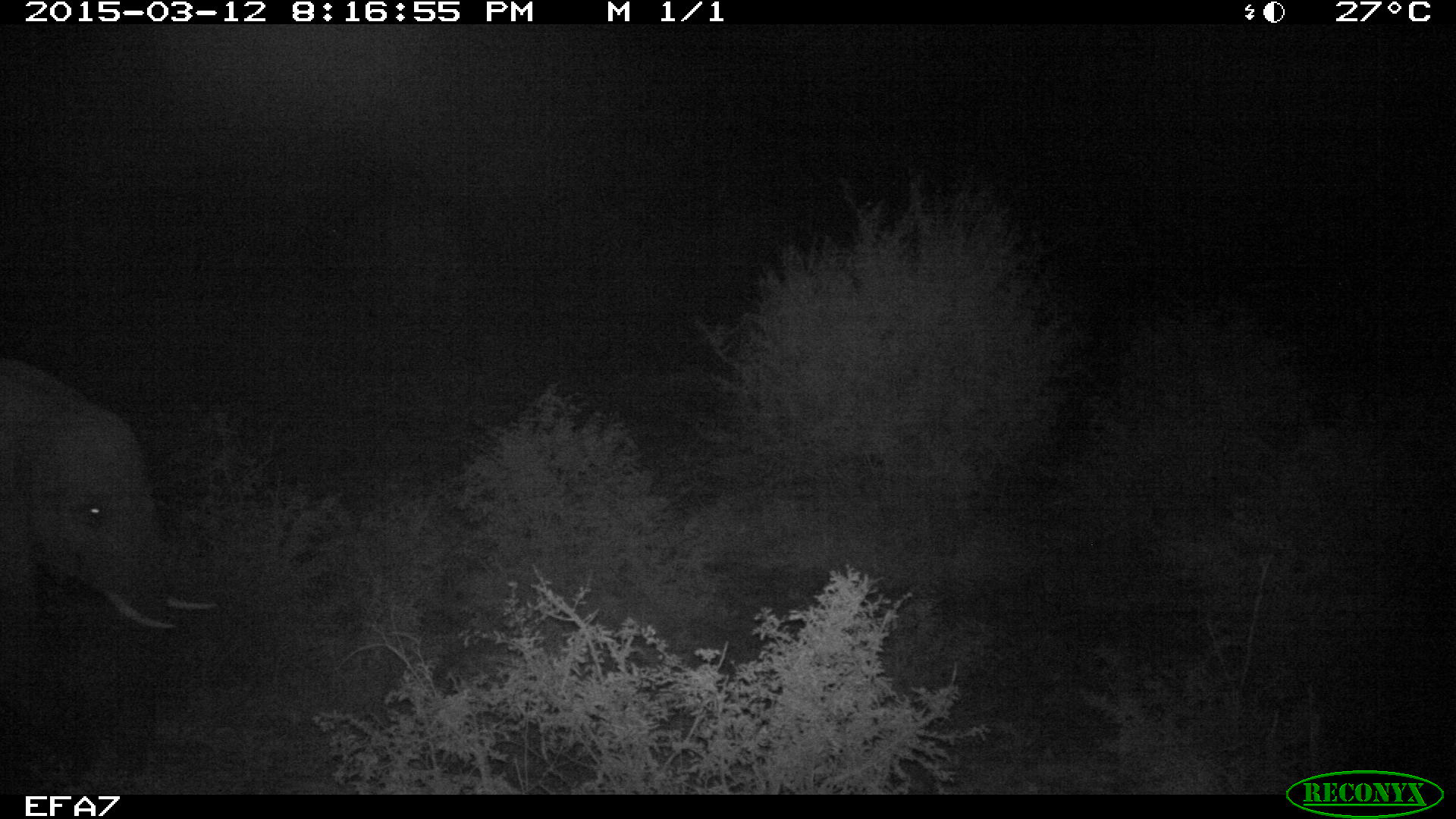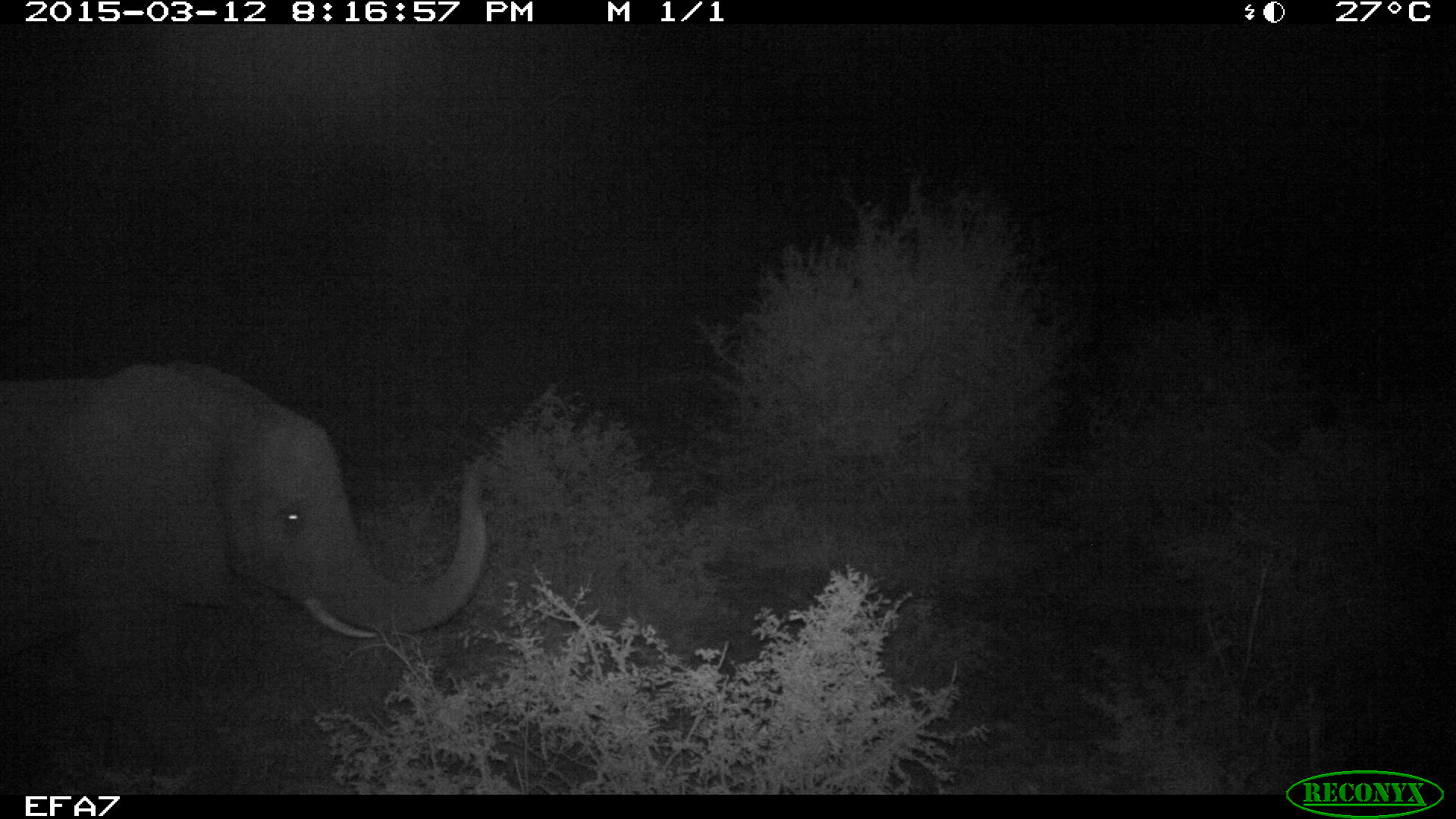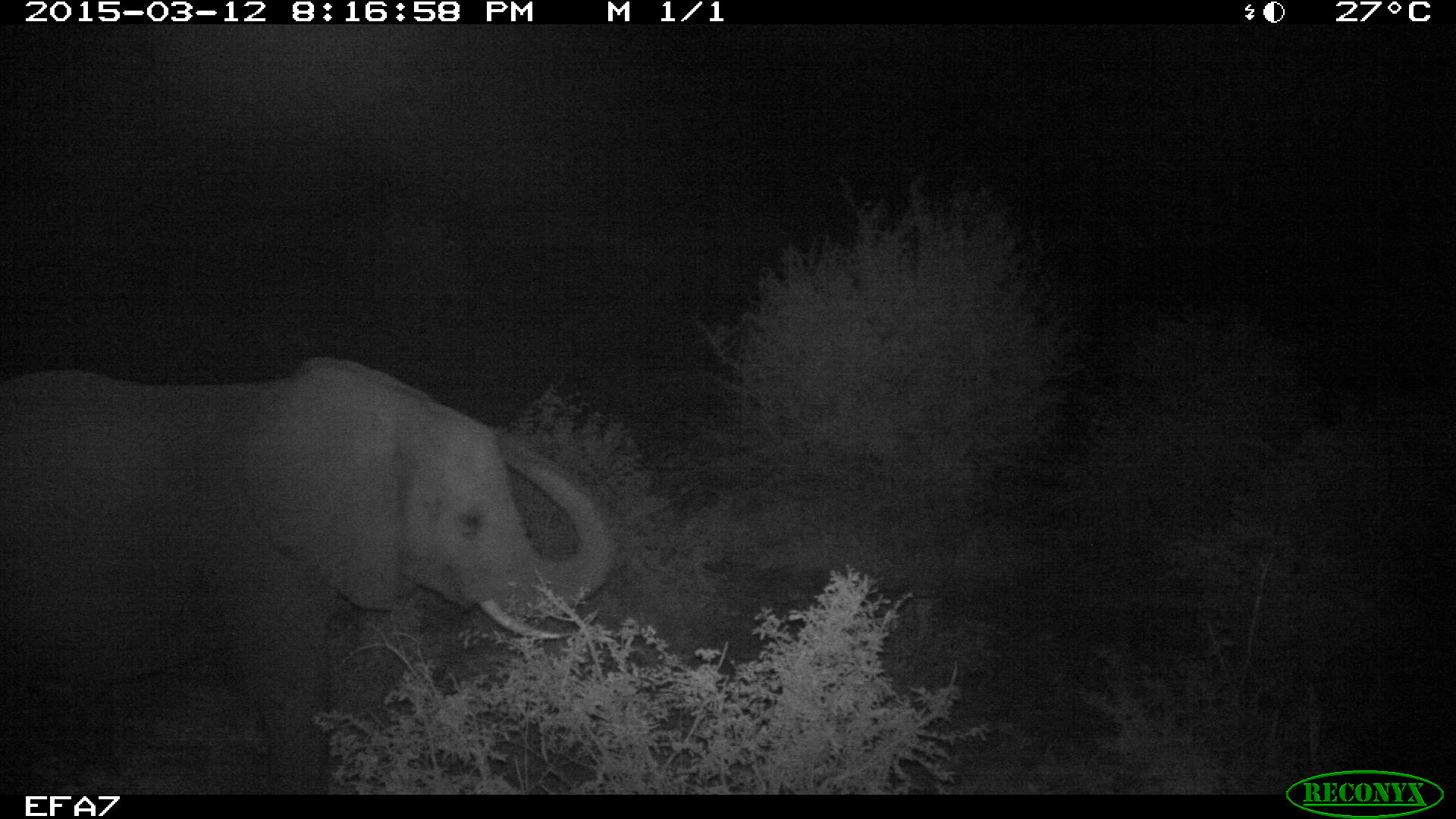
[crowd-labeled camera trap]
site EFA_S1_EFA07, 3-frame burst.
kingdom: Animalia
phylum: Chordata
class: Mammalia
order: Proboscidea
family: Elephantidae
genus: Loxodonta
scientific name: Loxodonta africana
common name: african bush elephant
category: elephant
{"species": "elephant (african bush elephant) (Loxodonta africana)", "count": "1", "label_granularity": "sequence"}